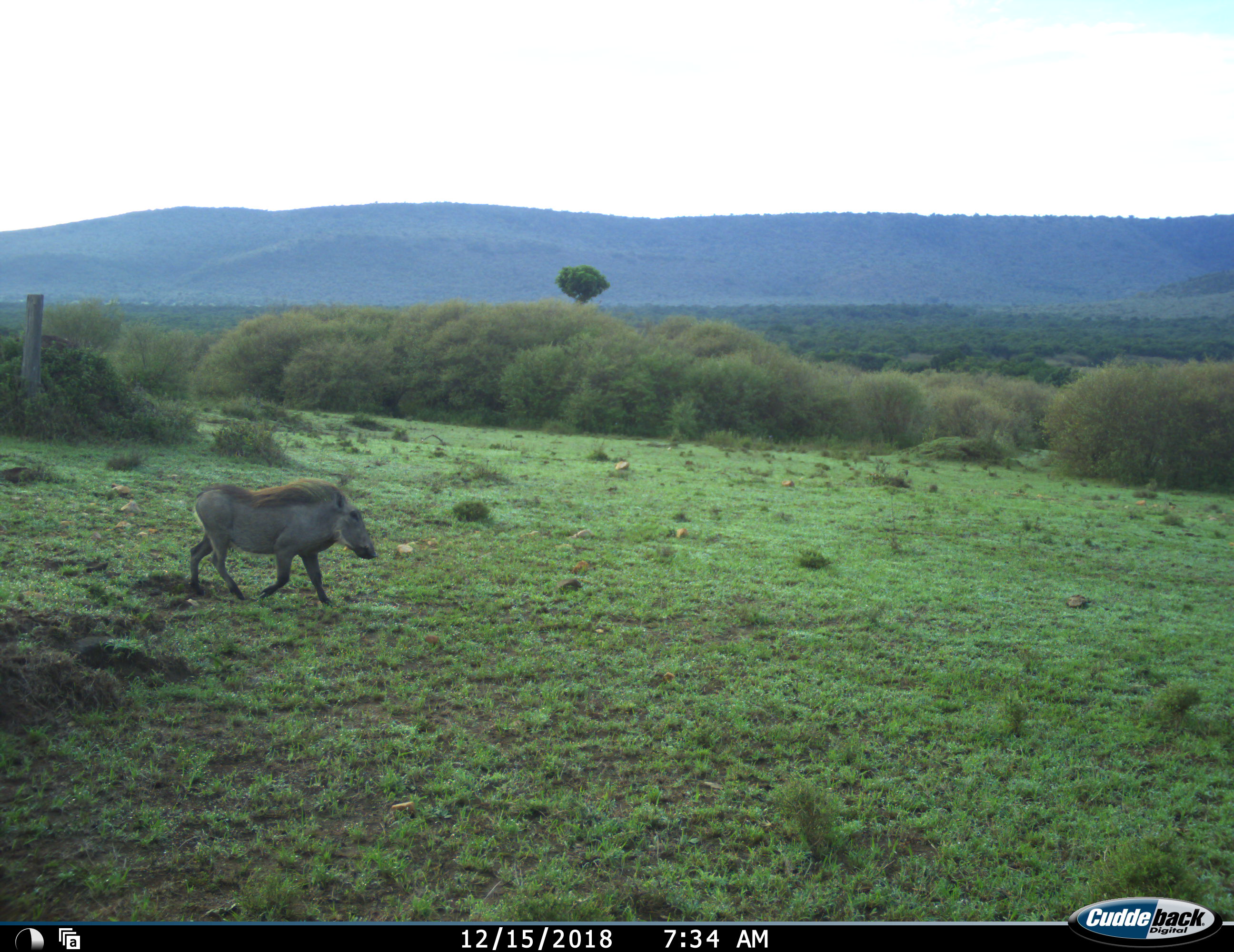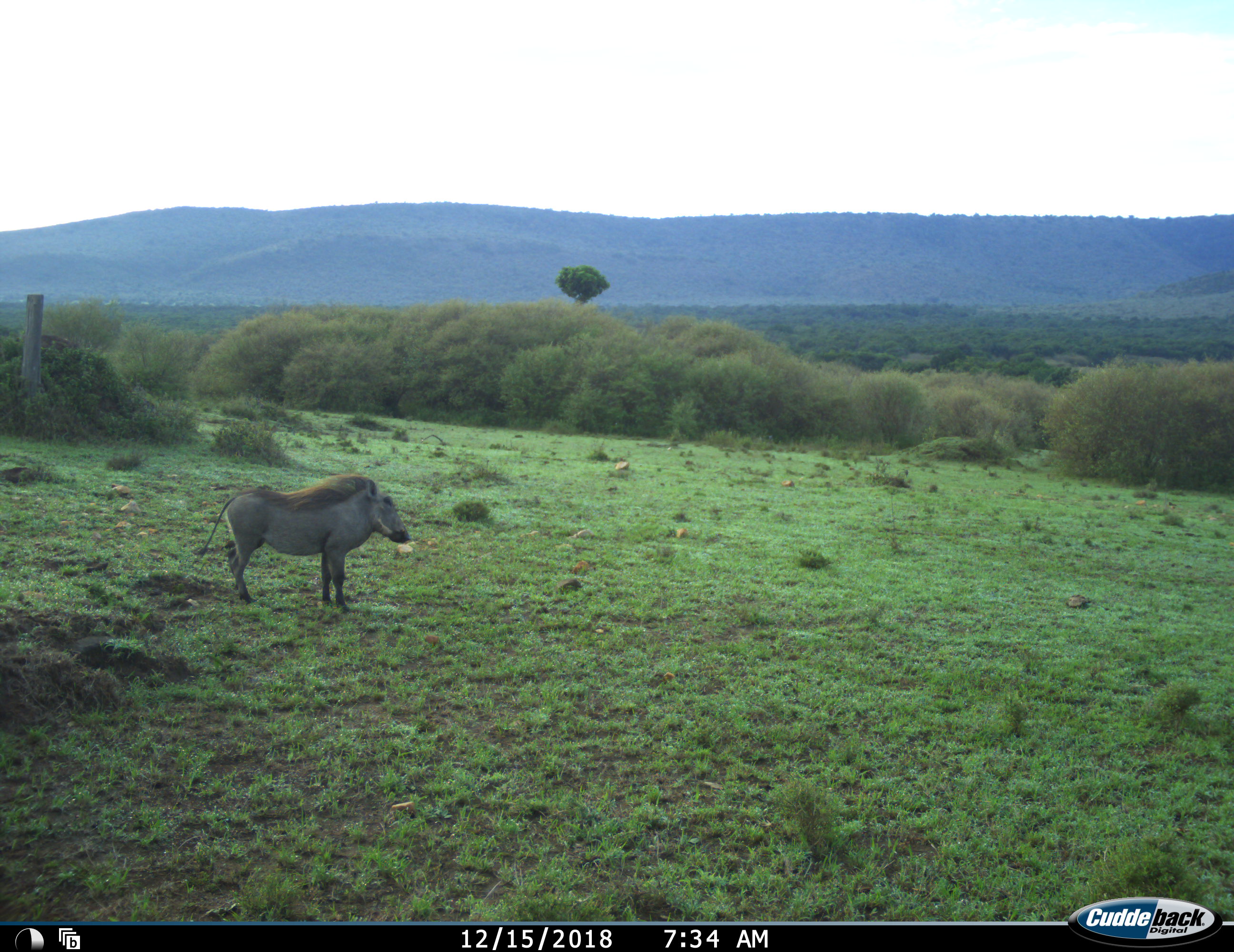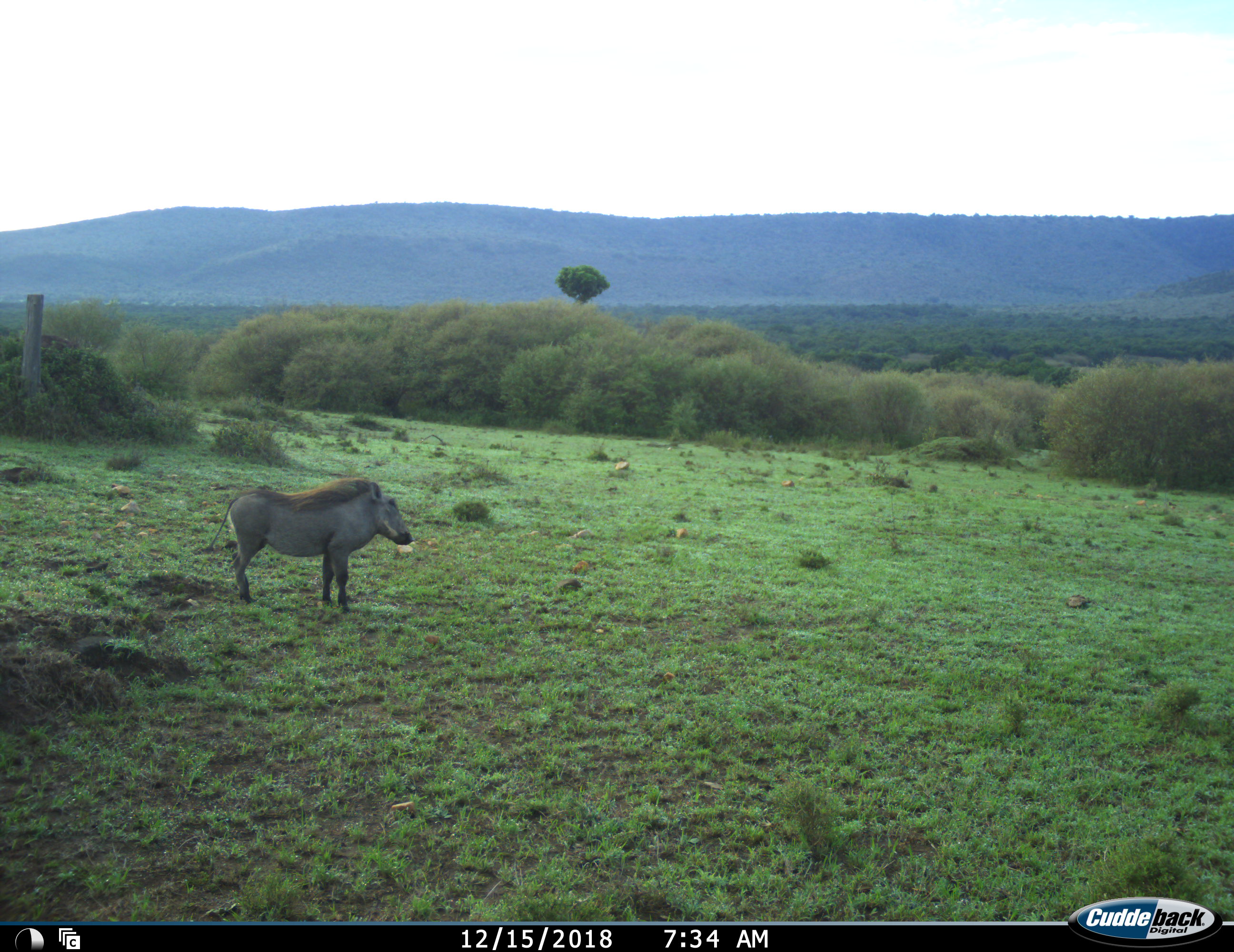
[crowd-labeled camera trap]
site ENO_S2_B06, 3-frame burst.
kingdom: Animalia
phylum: Chordata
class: Mammalia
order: Artiodactyla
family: Suidae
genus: Phacochoerus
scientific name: Phacochoerus africanus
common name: warthog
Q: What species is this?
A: Warthog (Phacochoerus africanus).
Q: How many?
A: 1.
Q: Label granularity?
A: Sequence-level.